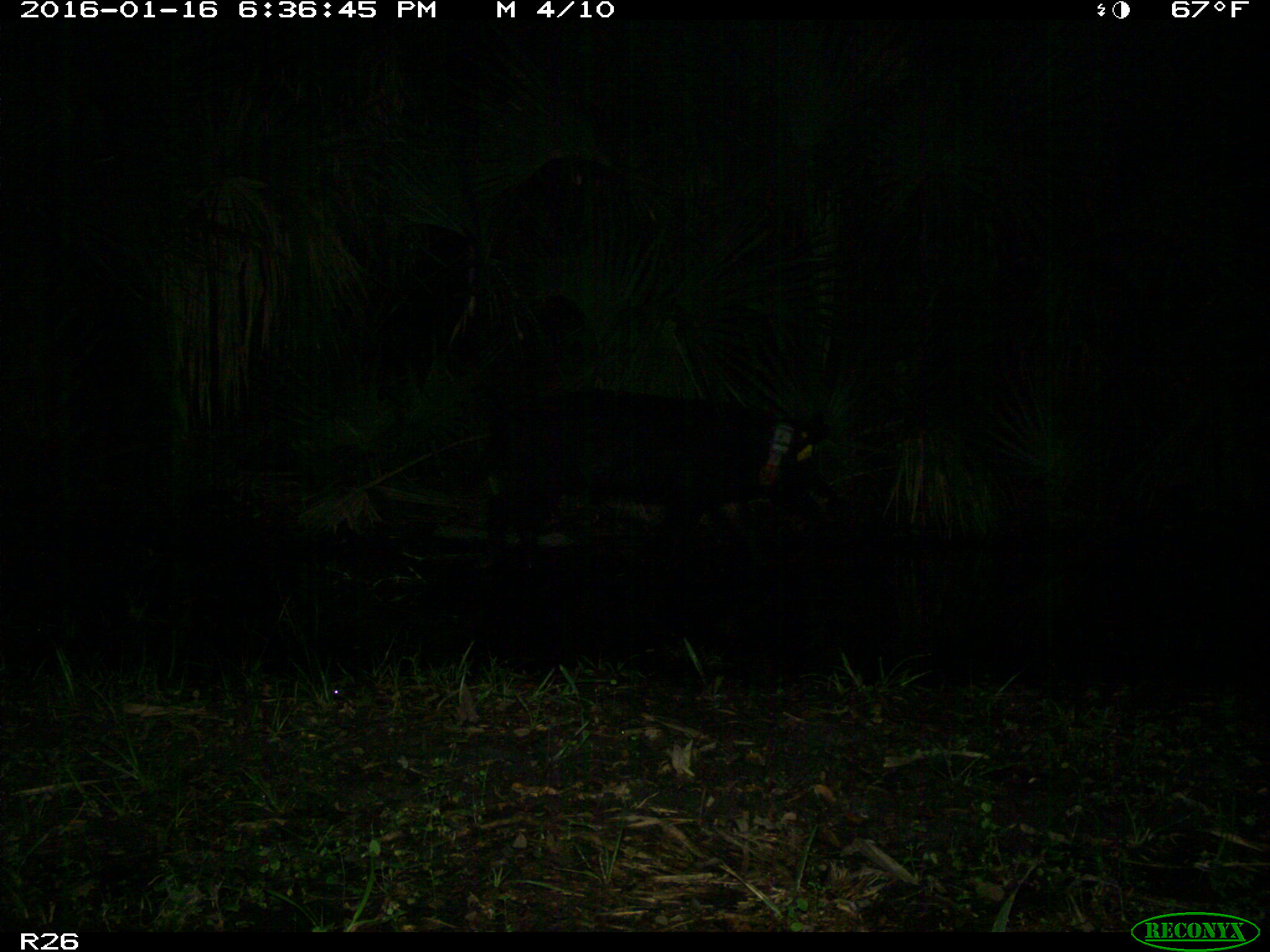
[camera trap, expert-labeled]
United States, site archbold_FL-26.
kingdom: Animalia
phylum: Chordata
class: Mammalia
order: Artiodactyla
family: Suidae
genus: Sus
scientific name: Sus scrofa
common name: wild boar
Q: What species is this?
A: Sus scrofa (wild boar).